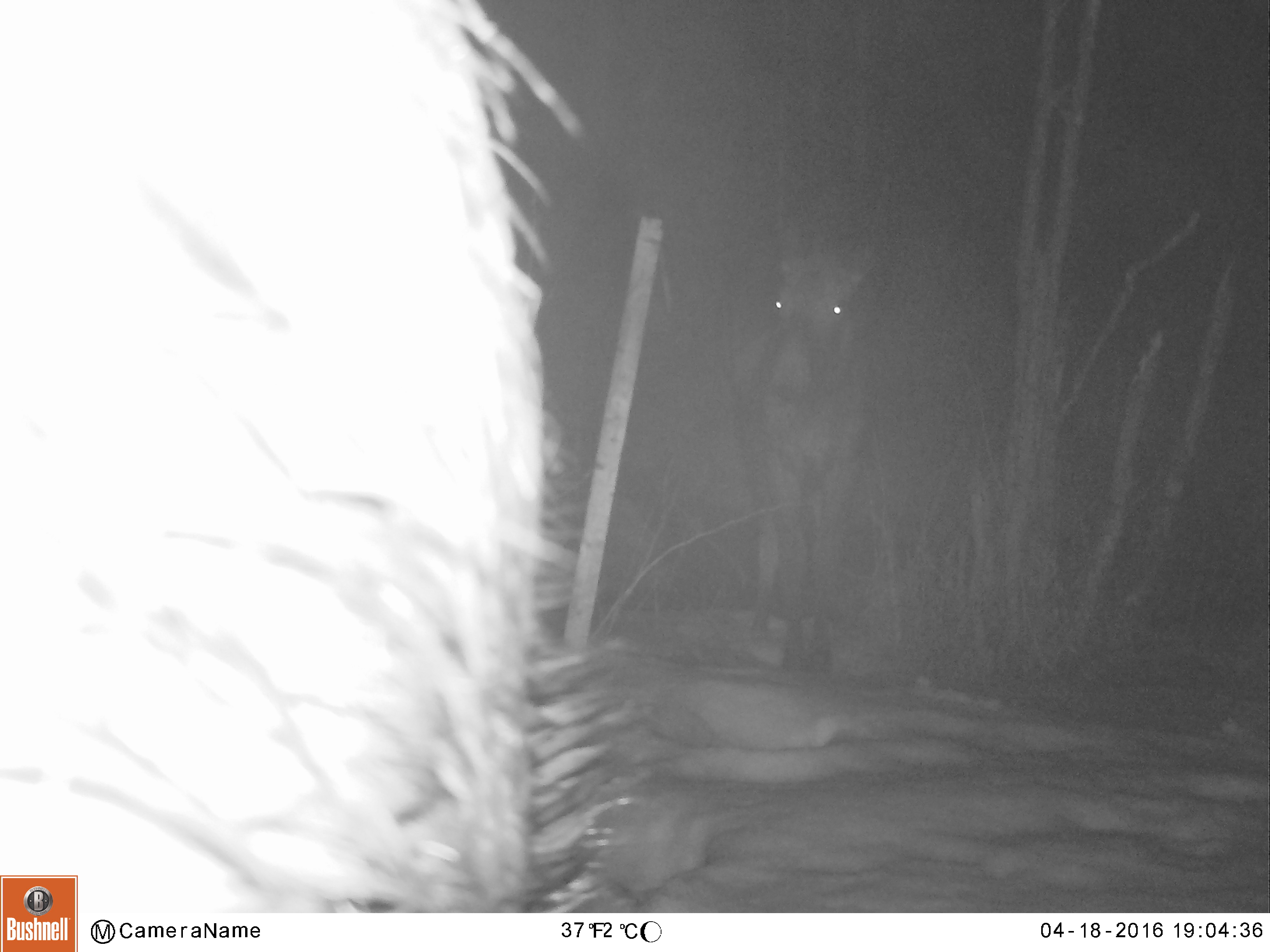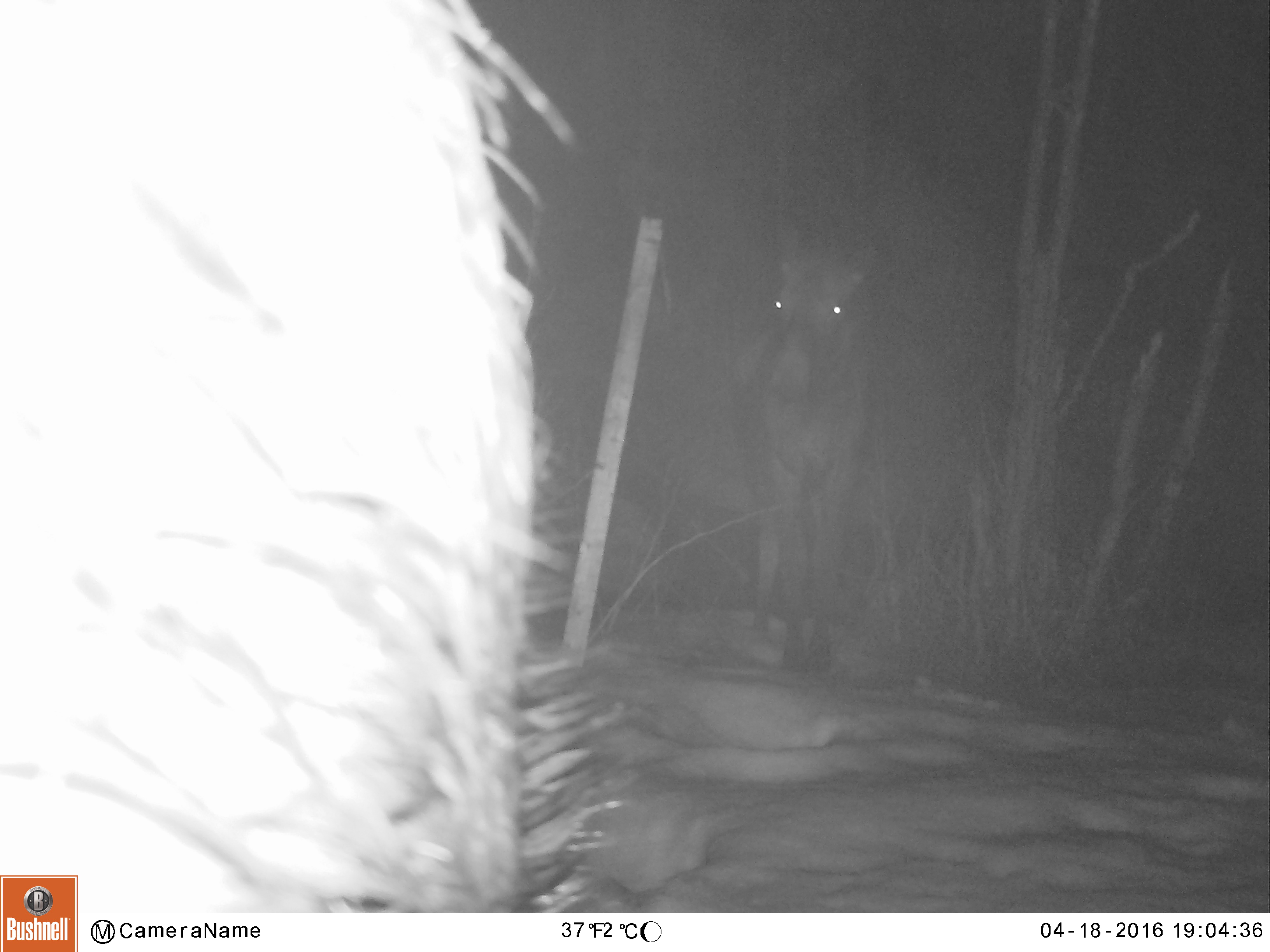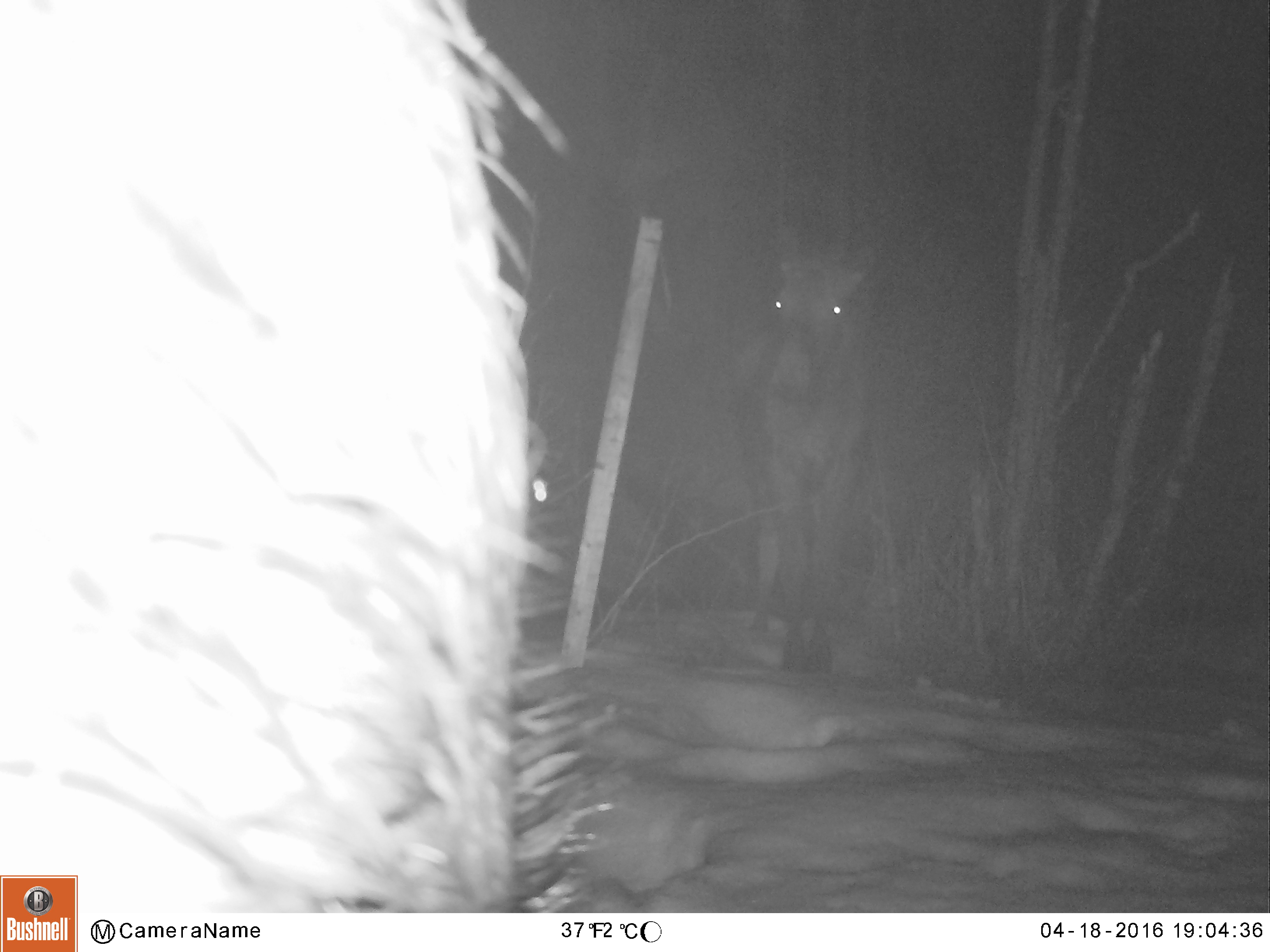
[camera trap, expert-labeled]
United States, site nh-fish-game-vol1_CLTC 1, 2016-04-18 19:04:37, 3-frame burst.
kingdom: Animalia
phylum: Chordata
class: Mammalia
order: Artiodactyla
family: Cervidae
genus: Alces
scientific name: Alces alces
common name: moose